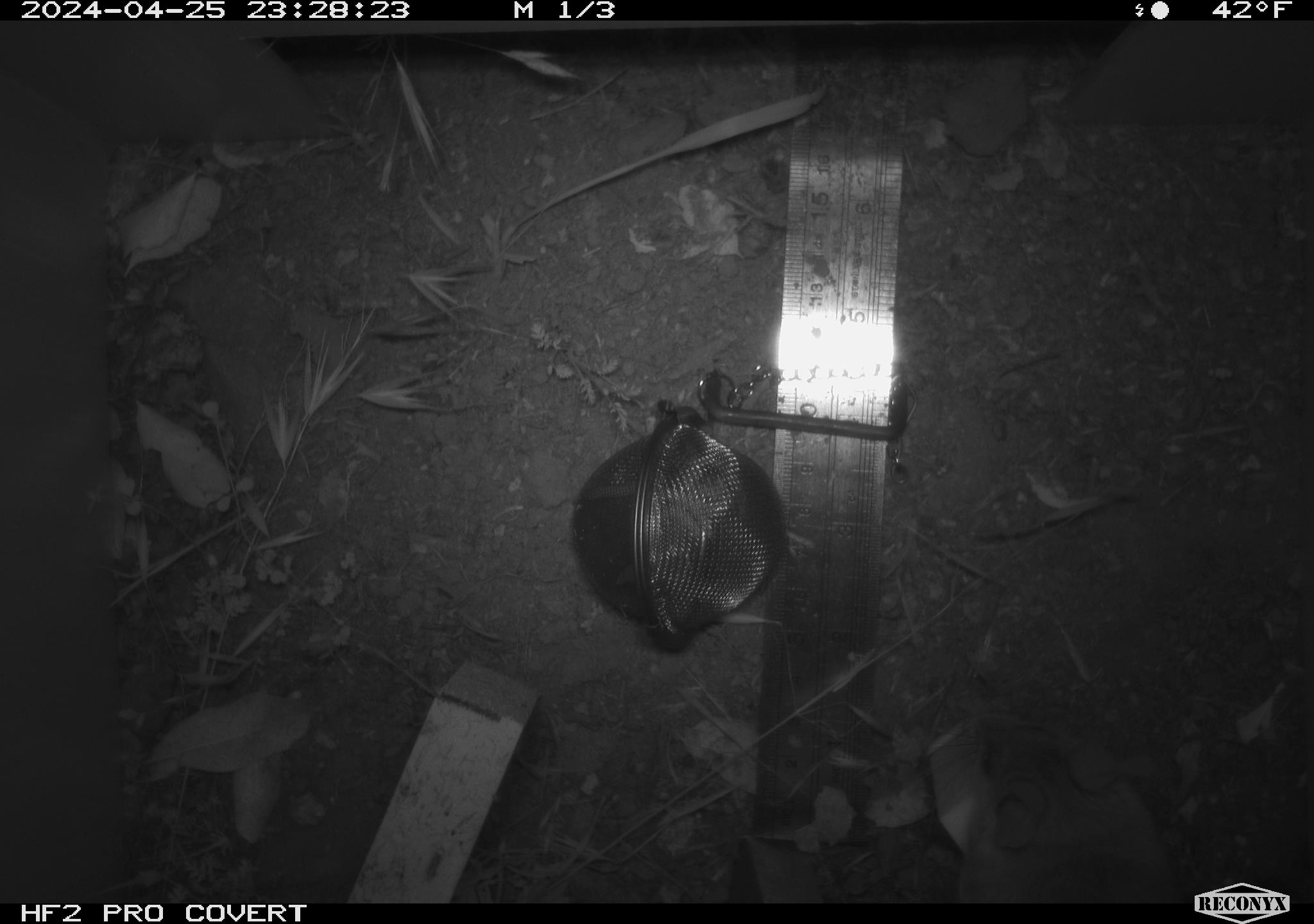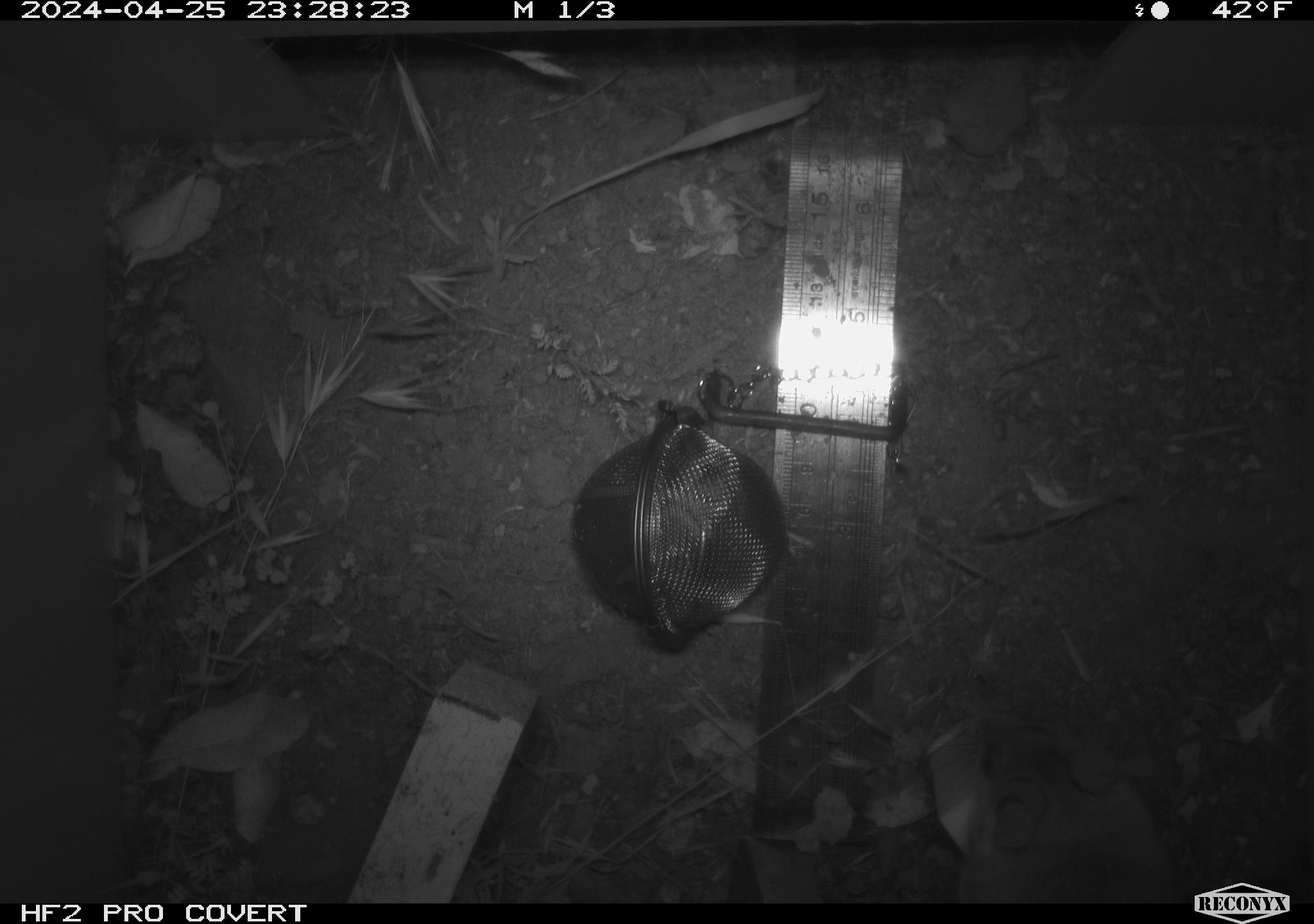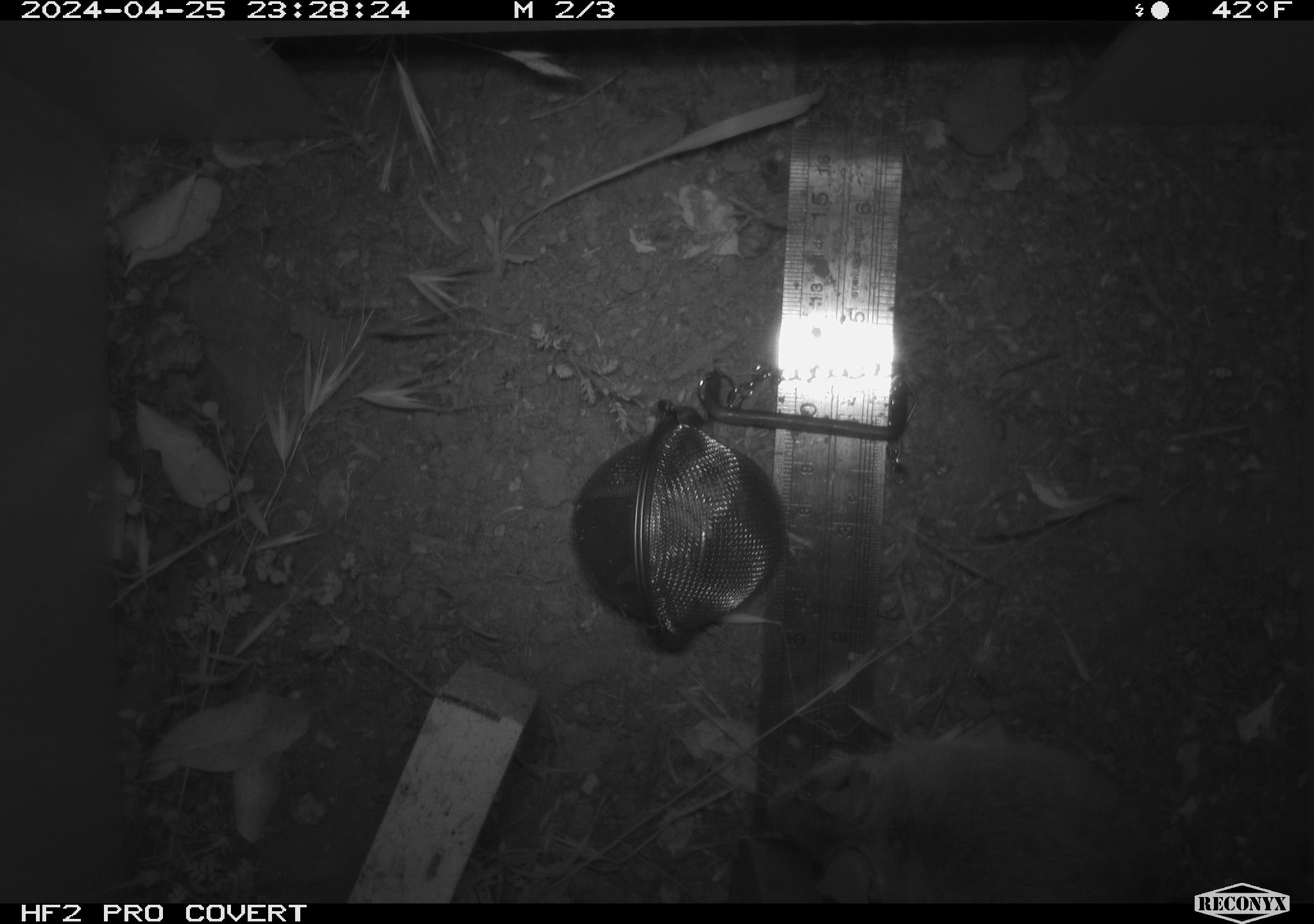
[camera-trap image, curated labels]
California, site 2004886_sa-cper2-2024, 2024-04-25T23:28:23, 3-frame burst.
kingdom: Animalia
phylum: Chordata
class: Mammalia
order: Rodentia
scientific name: Rodentia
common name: rodent